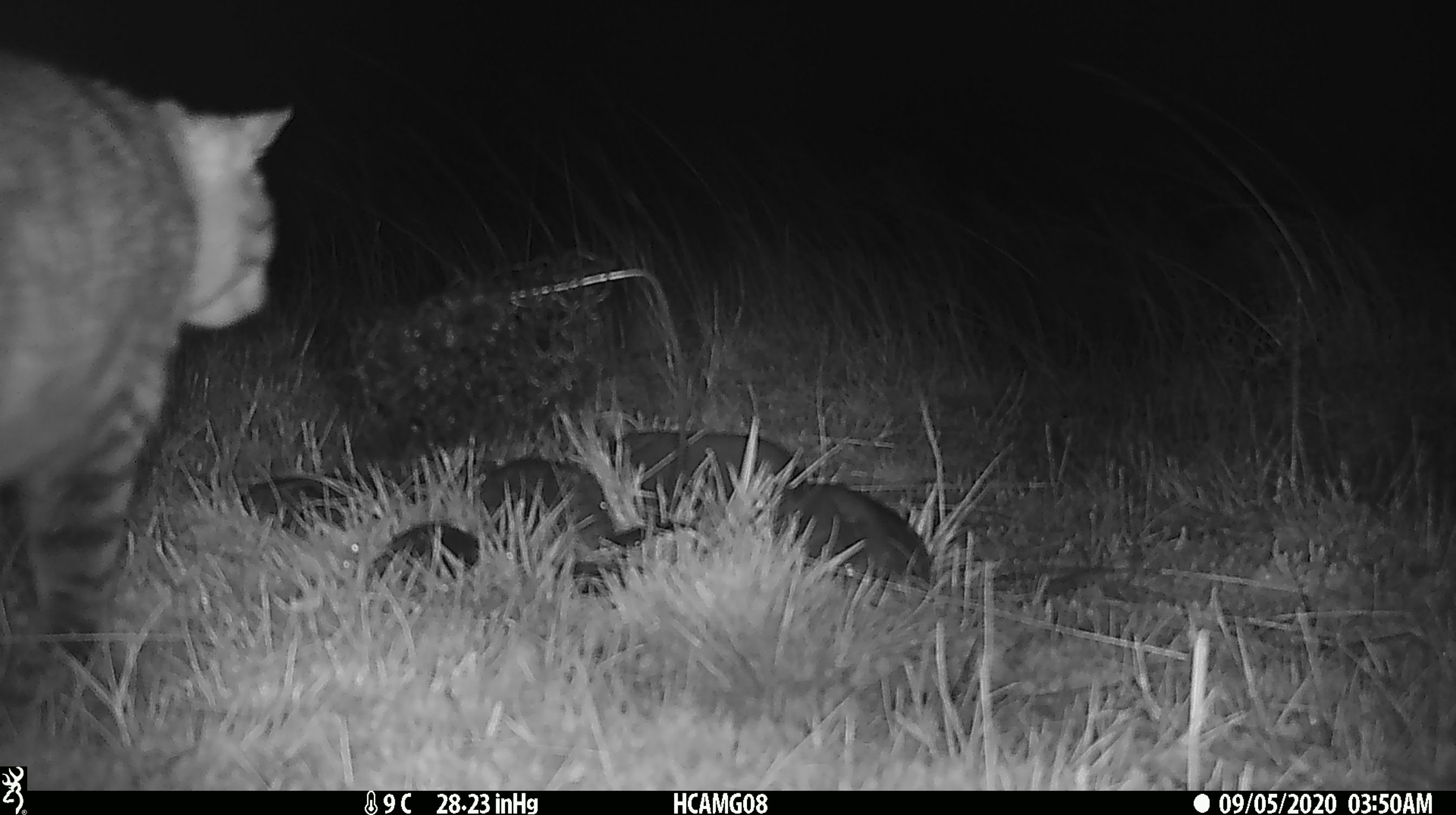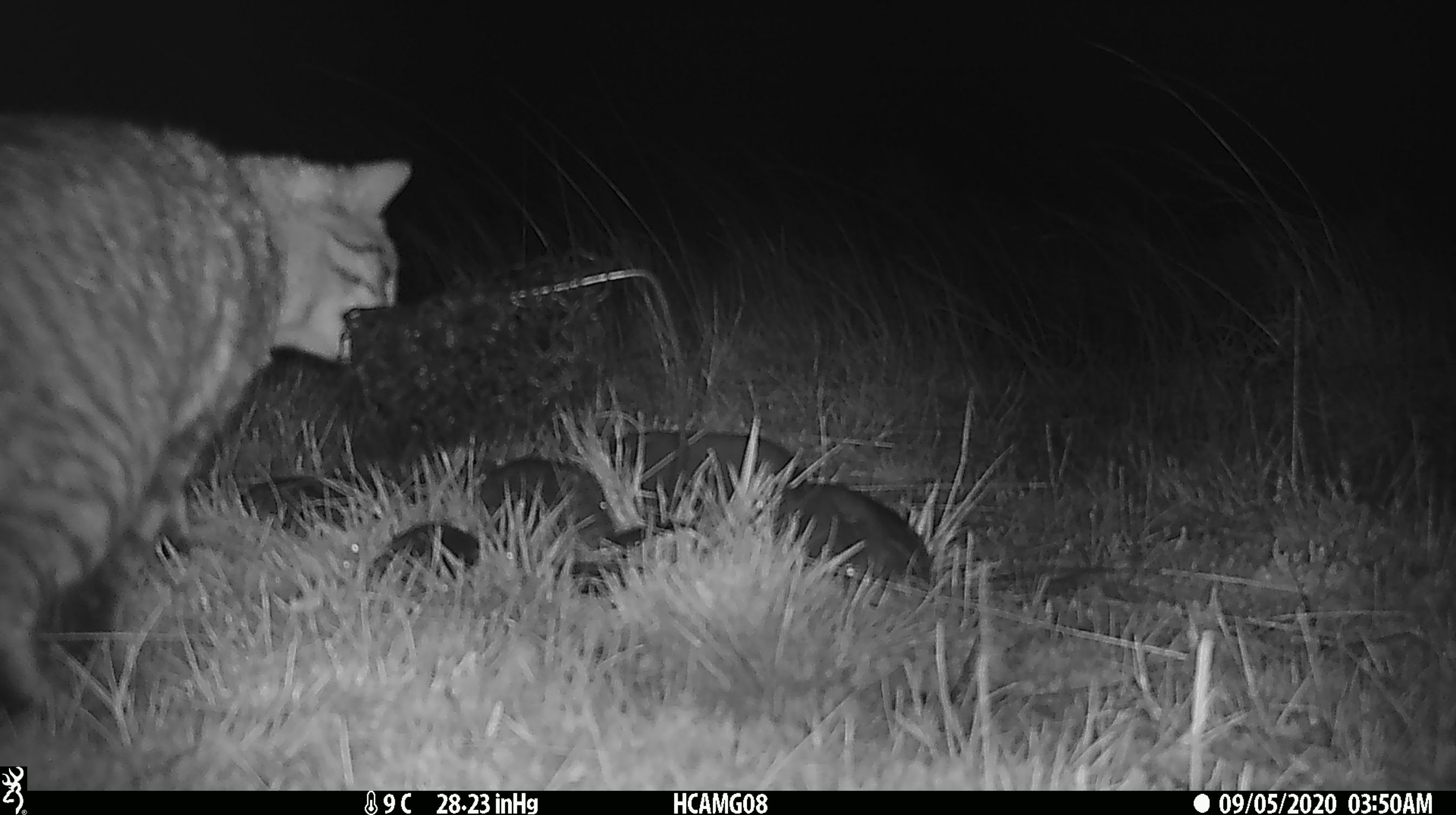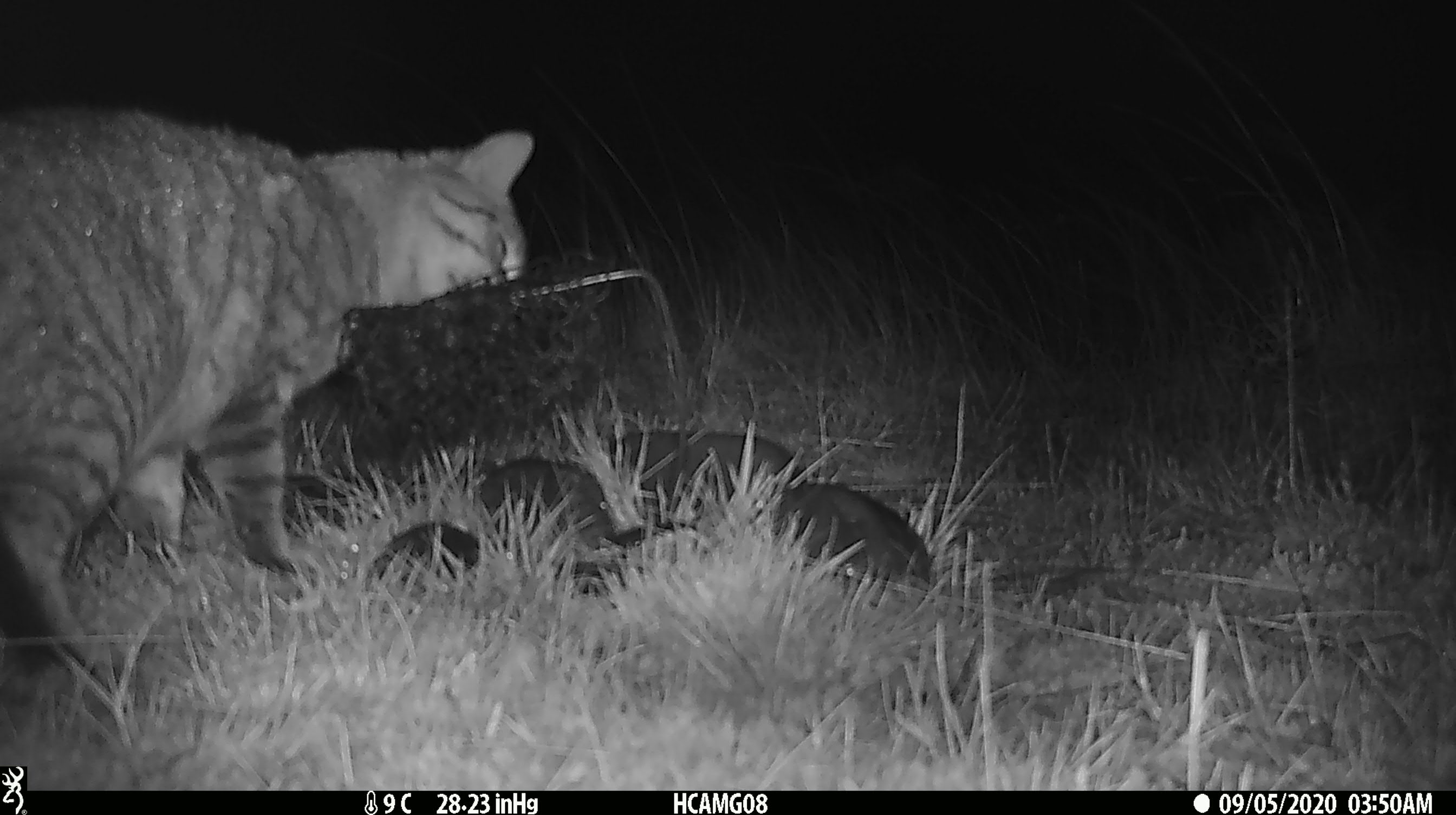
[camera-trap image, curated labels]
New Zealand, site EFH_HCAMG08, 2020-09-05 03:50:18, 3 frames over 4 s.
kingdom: Animalia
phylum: Chordata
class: Mammalia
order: Carnivora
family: Felidae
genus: Felis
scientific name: Felis catus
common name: domestic cat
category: cat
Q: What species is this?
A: Cat (domestic cat) (Felis catus).